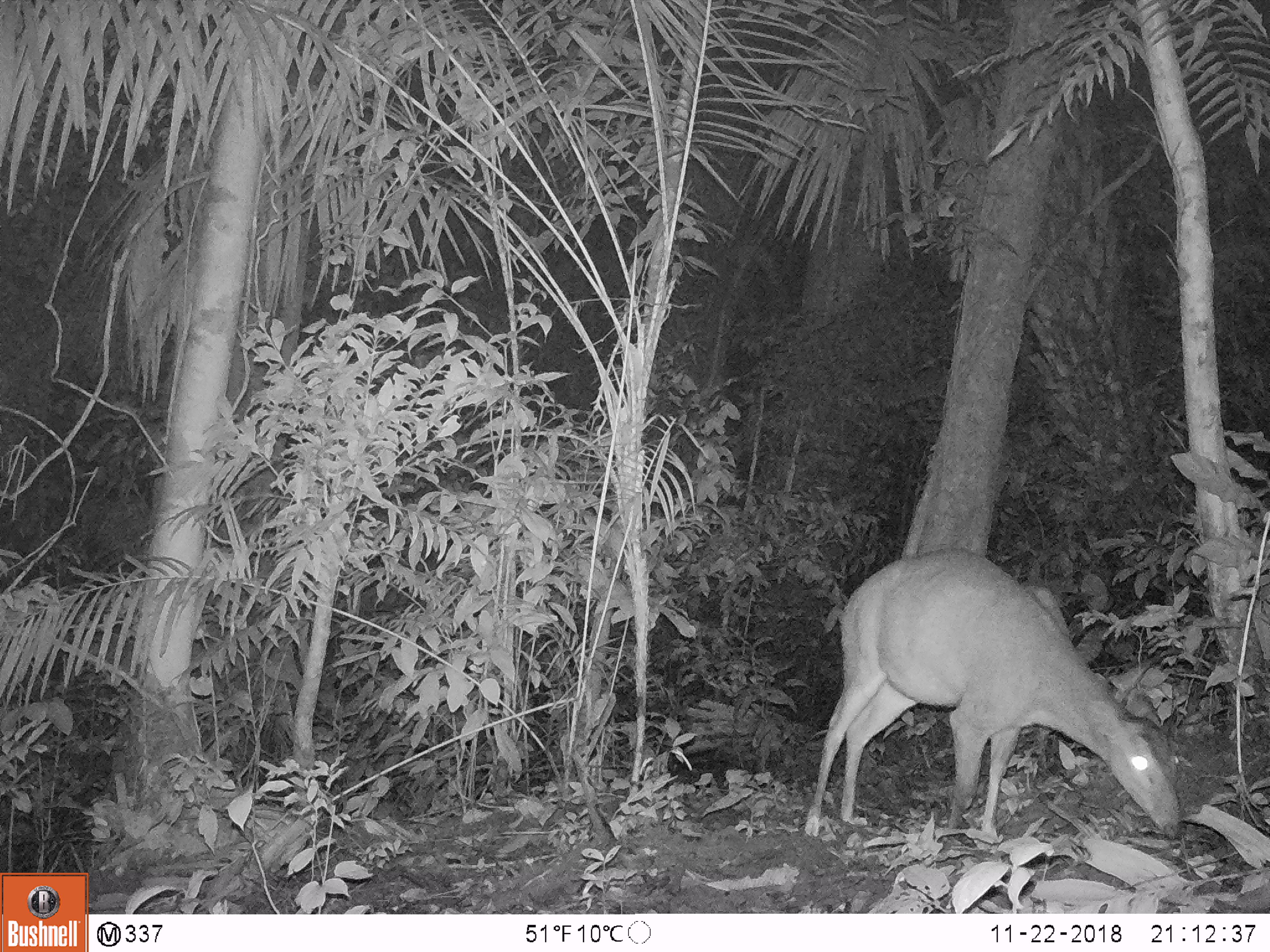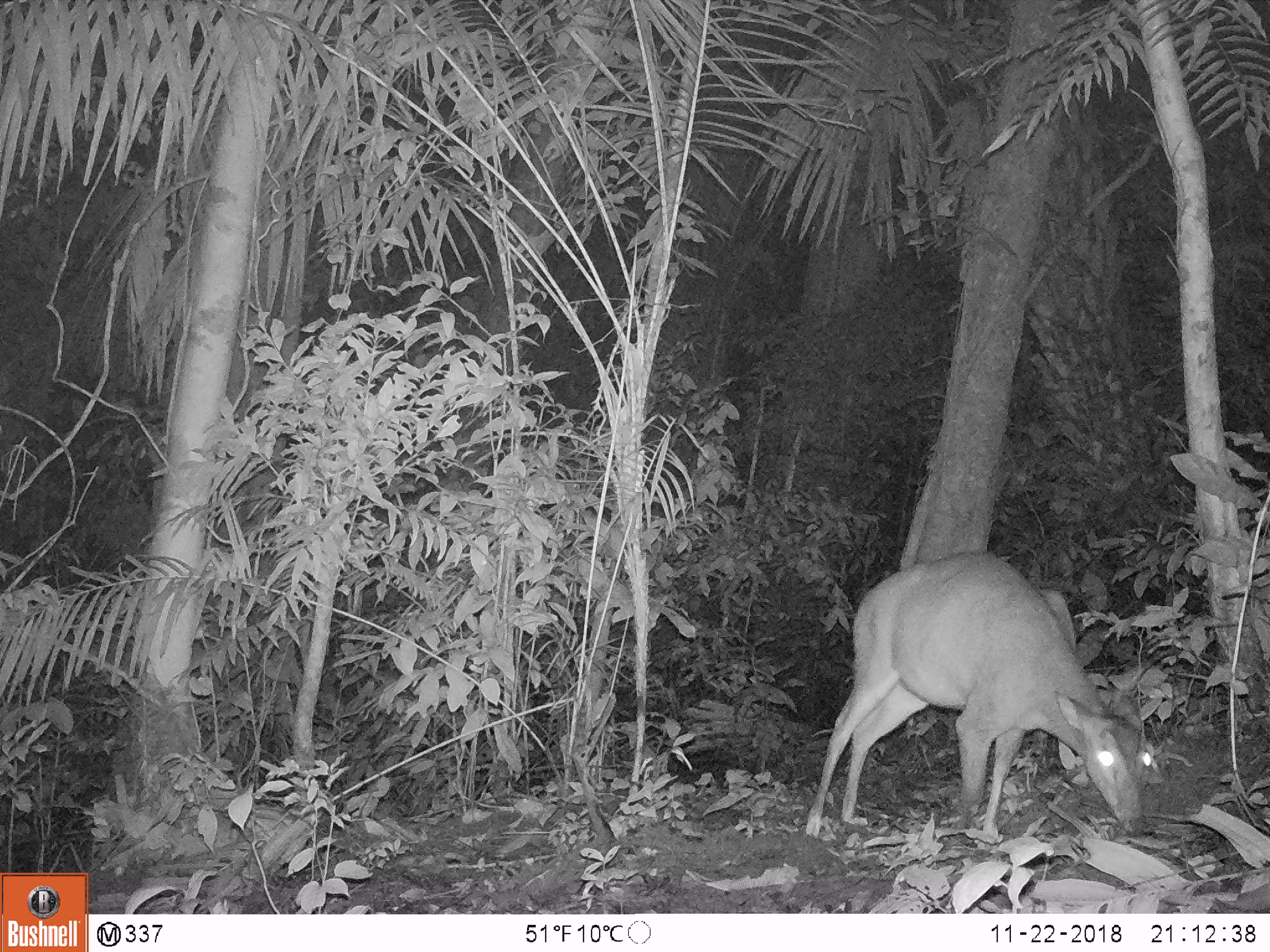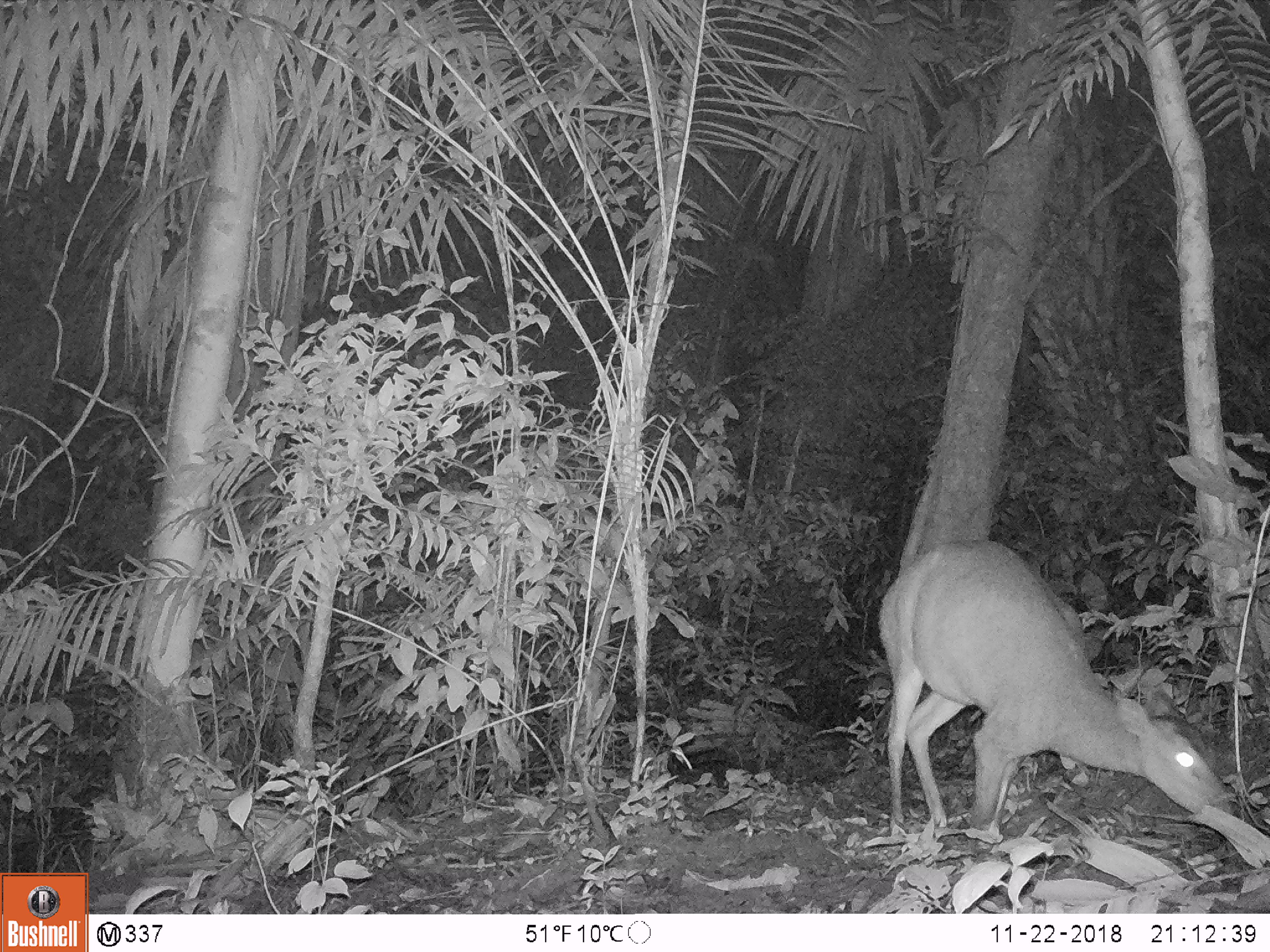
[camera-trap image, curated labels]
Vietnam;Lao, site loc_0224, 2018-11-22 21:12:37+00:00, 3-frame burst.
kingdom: Animalia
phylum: Chordata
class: Mammalia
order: Artiodactyla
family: Cervidae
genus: Muntiacus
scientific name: Muntiacus vuquangensis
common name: large-antlered muntjac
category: large antlered muntjac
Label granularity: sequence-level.